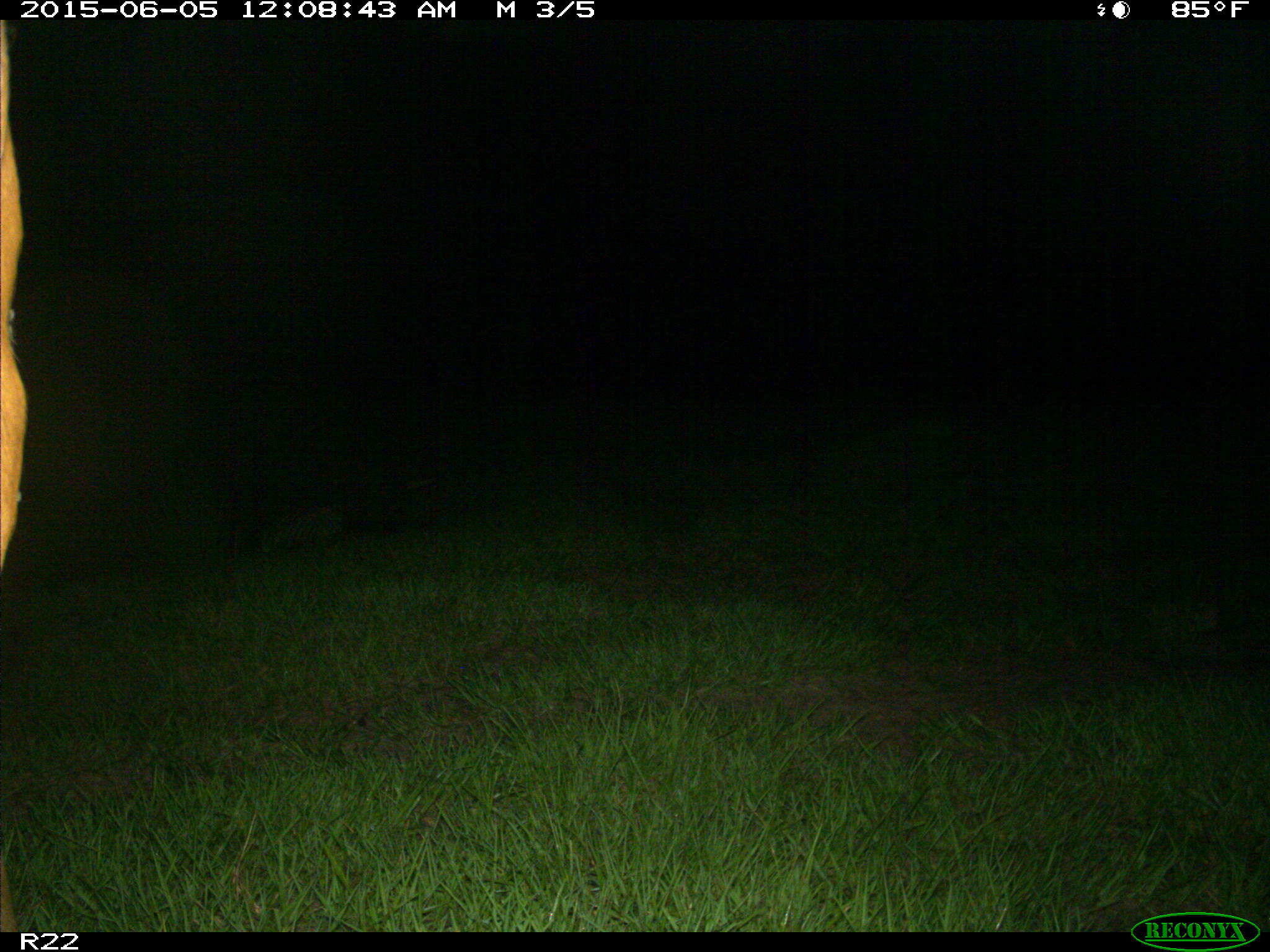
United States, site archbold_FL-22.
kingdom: Animalia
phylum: Chordata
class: Mammalia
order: Artiodactyla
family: Bovidae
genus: Bos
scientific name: Bos taurus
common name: domestic cow